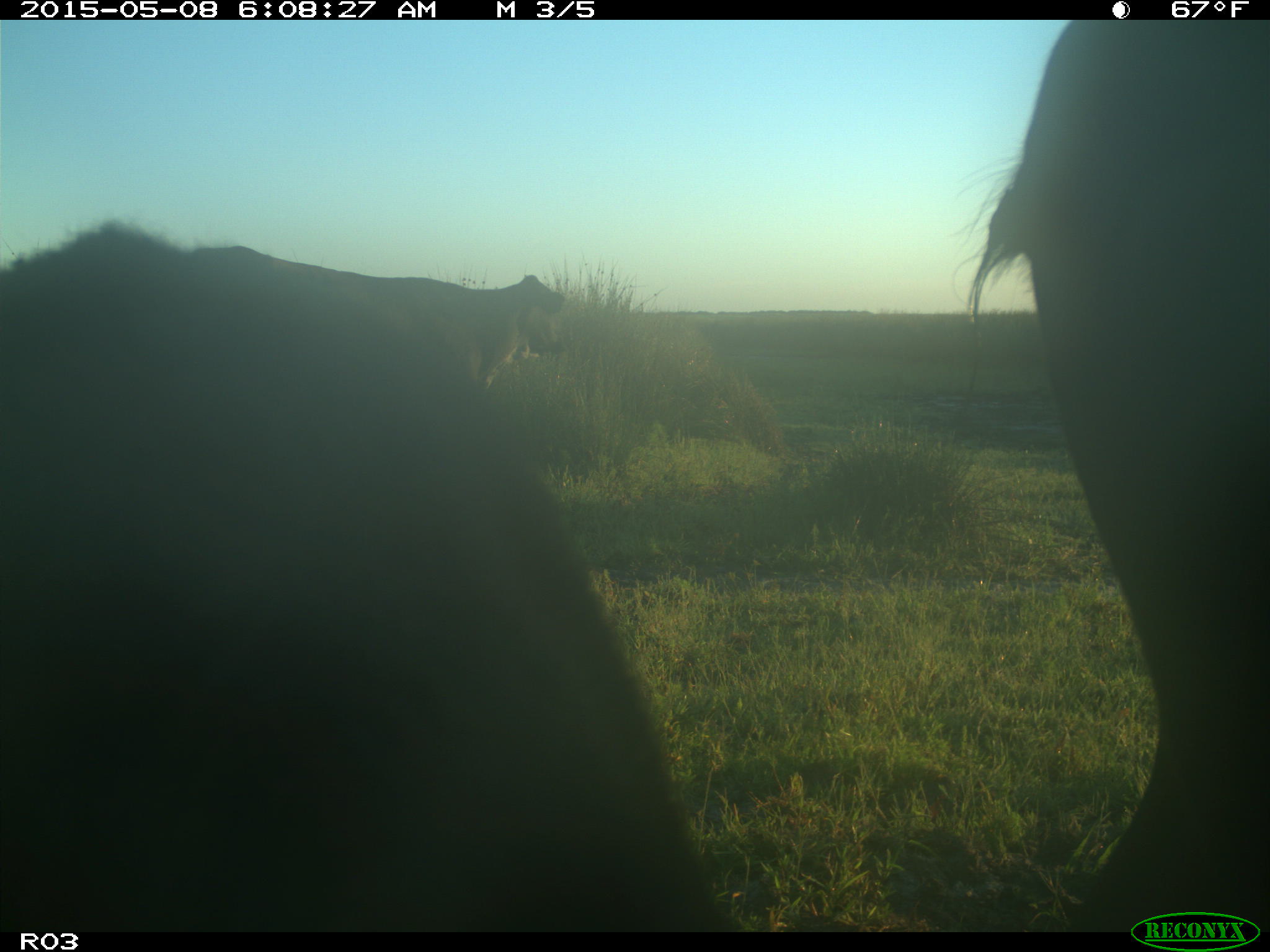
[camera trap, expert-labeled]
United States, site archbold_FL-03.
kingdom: Animalia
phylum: Chordata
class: Mammalia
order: Artiodactyla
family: Bovidae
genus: Bos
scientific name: Bos taurus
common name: domestic cow